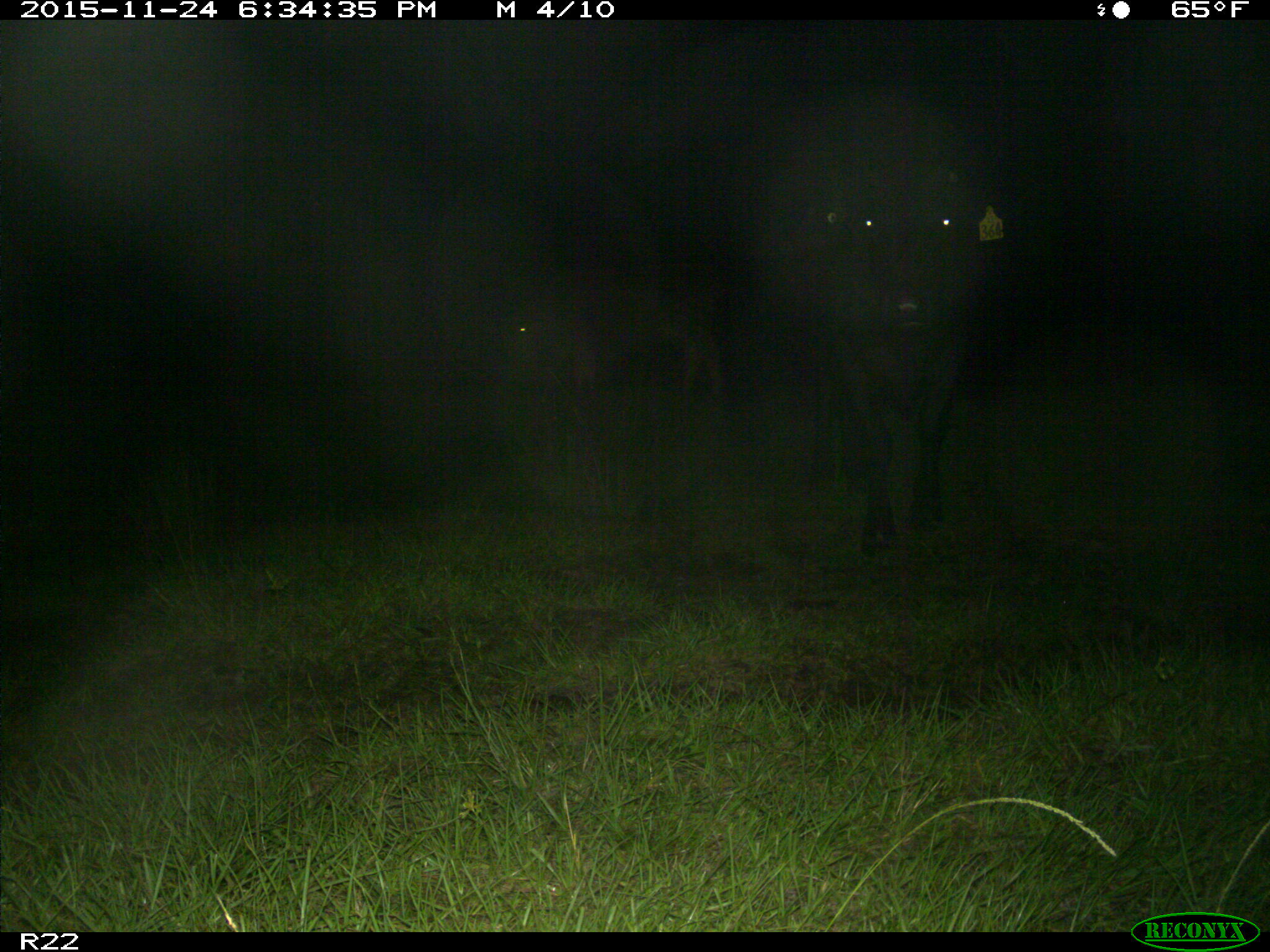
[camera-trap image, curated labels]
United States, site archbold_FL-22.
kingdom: Animalia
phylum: Chordata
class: Mammalia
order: Artiodactyla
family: Bovidae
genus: Bos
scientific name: Bos taurus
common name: domestic cow